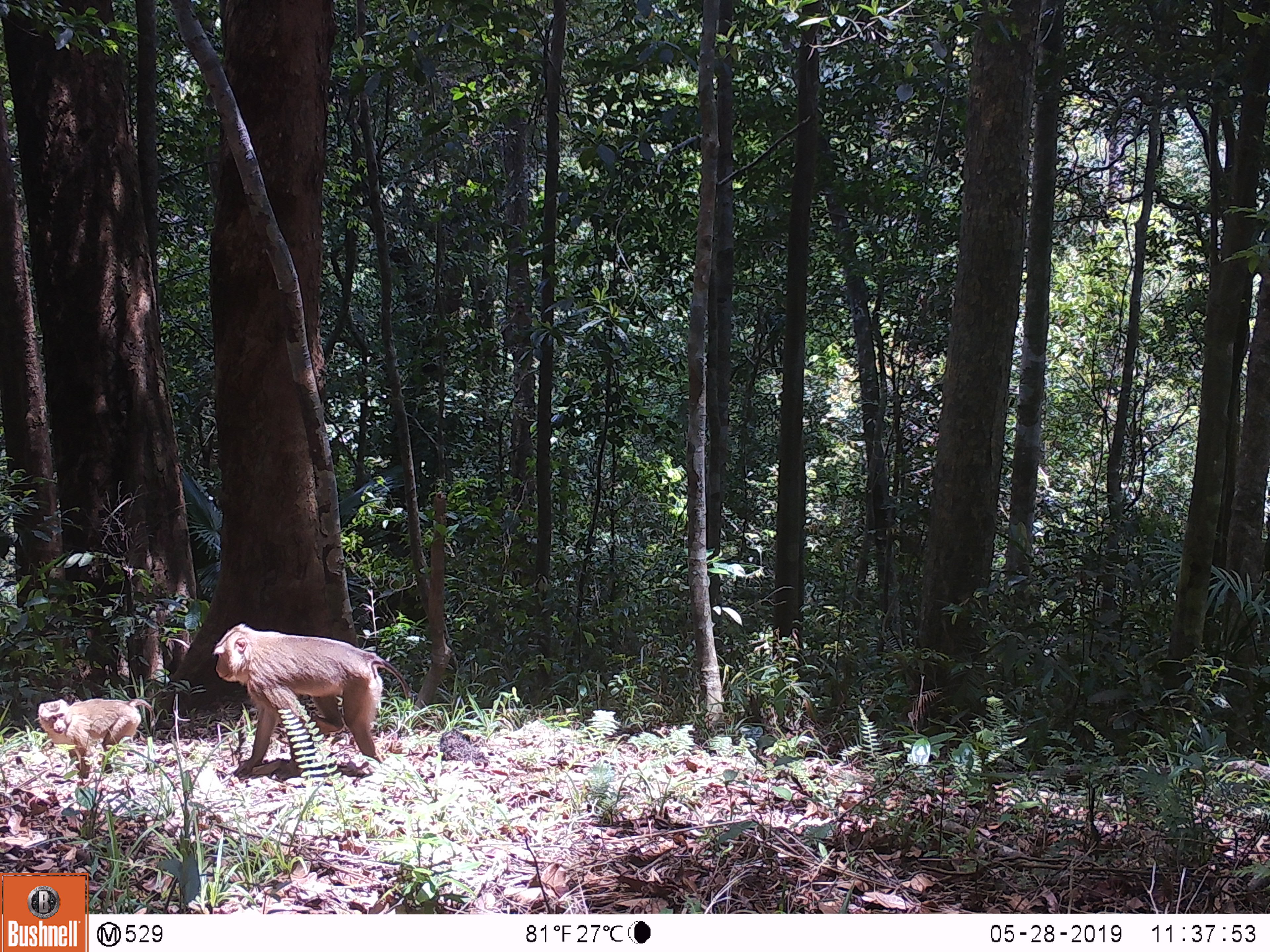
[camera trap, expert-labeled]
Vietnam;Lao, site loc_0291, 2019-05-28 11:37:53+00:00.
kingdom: Animalia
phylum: Chordata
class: Mammalia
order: Primates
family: Cercopithecidae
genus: Macaca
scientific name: Macaca nemestrina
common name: pig-tailed macaque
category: pig tailed macaque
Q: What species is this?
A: Pig tailed macaque (pig-tailed macaque) (Macaca nemestrina).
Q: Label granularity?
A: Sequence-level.